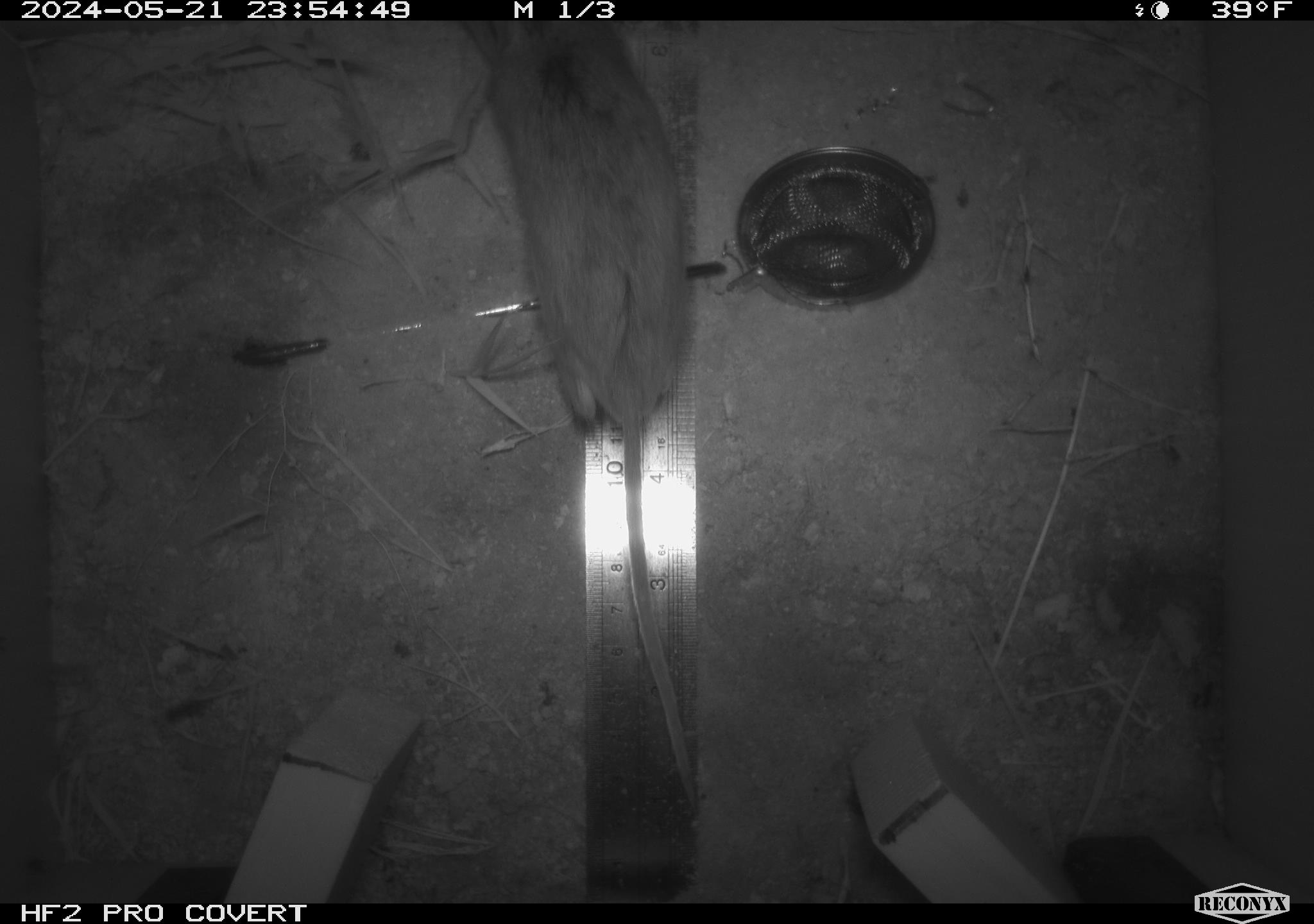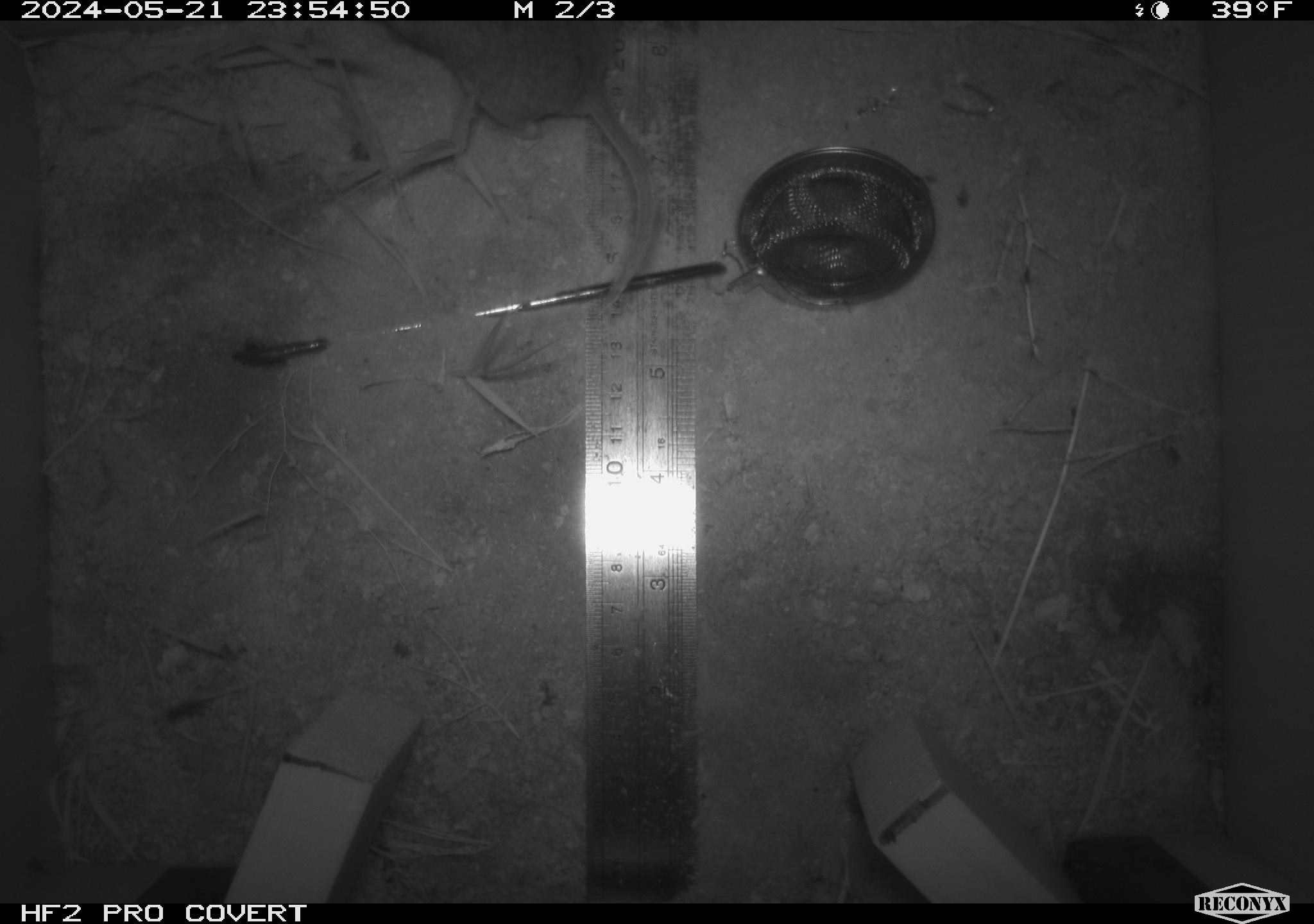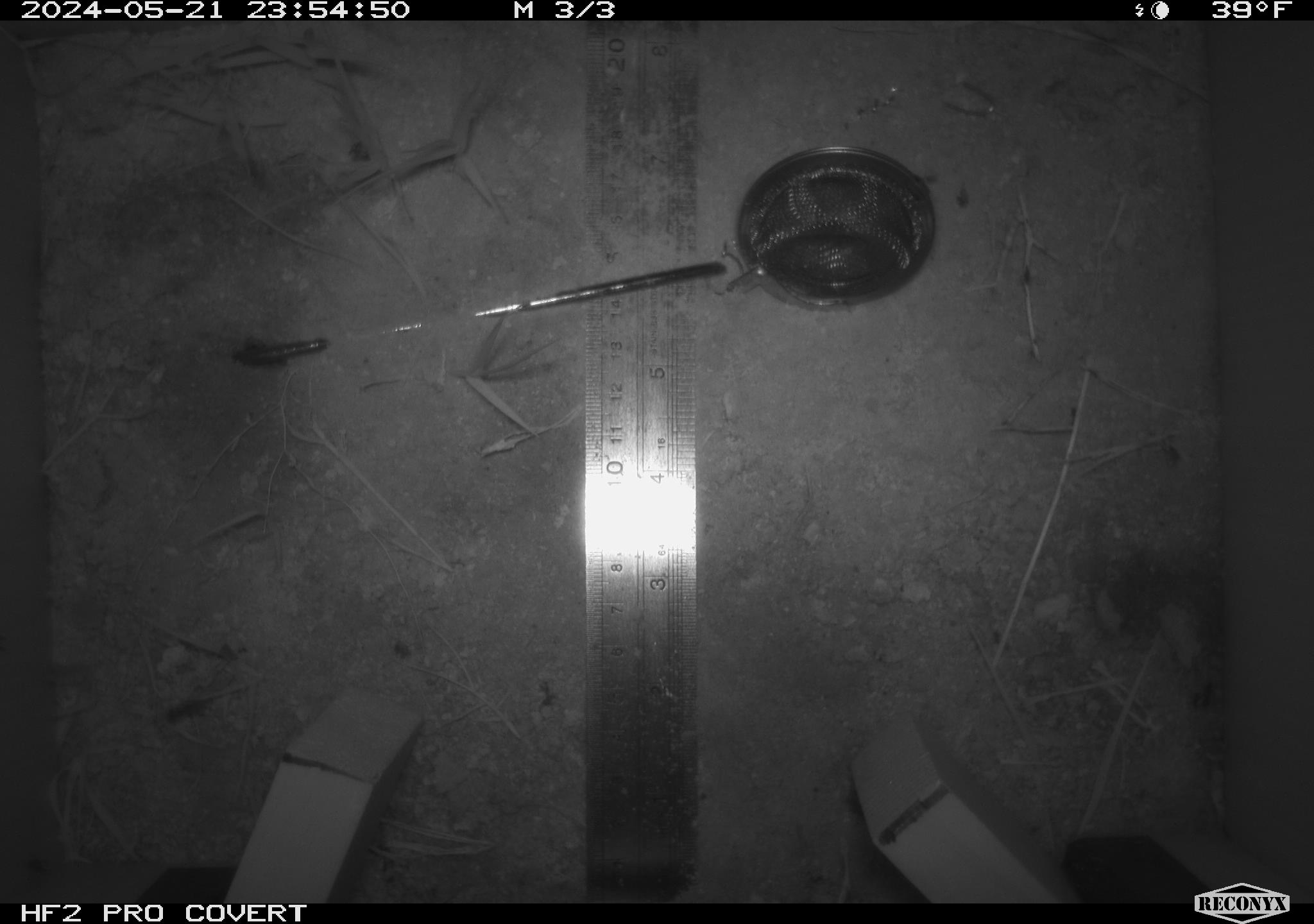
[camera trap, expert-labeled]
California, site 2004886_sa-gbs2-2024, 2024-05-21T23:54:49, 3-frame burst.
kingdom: Animalia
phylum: Chordata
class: Mammalia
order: Rodentia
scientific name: Rodentia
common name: mouse species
Mouse species (Rodentia).